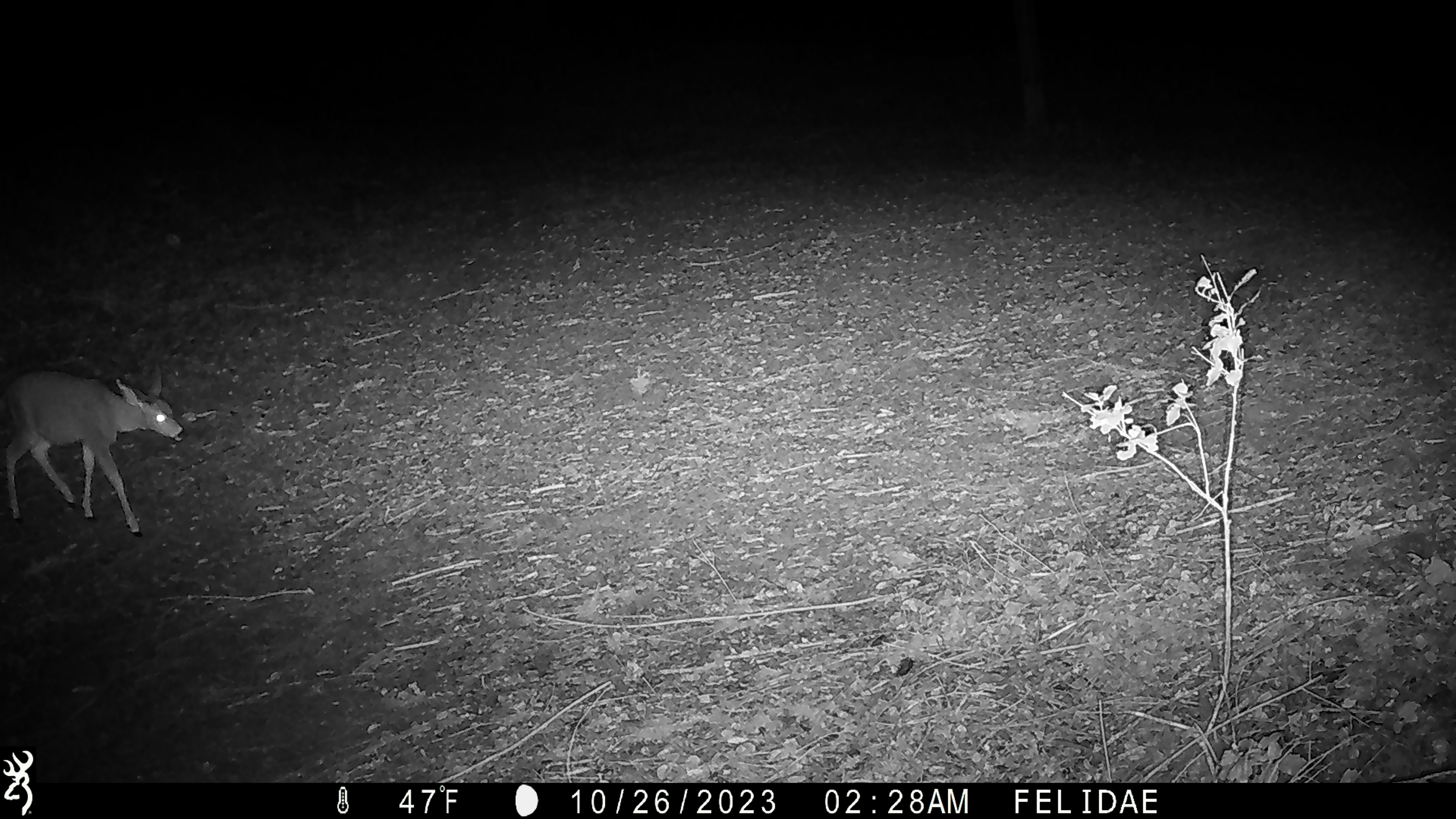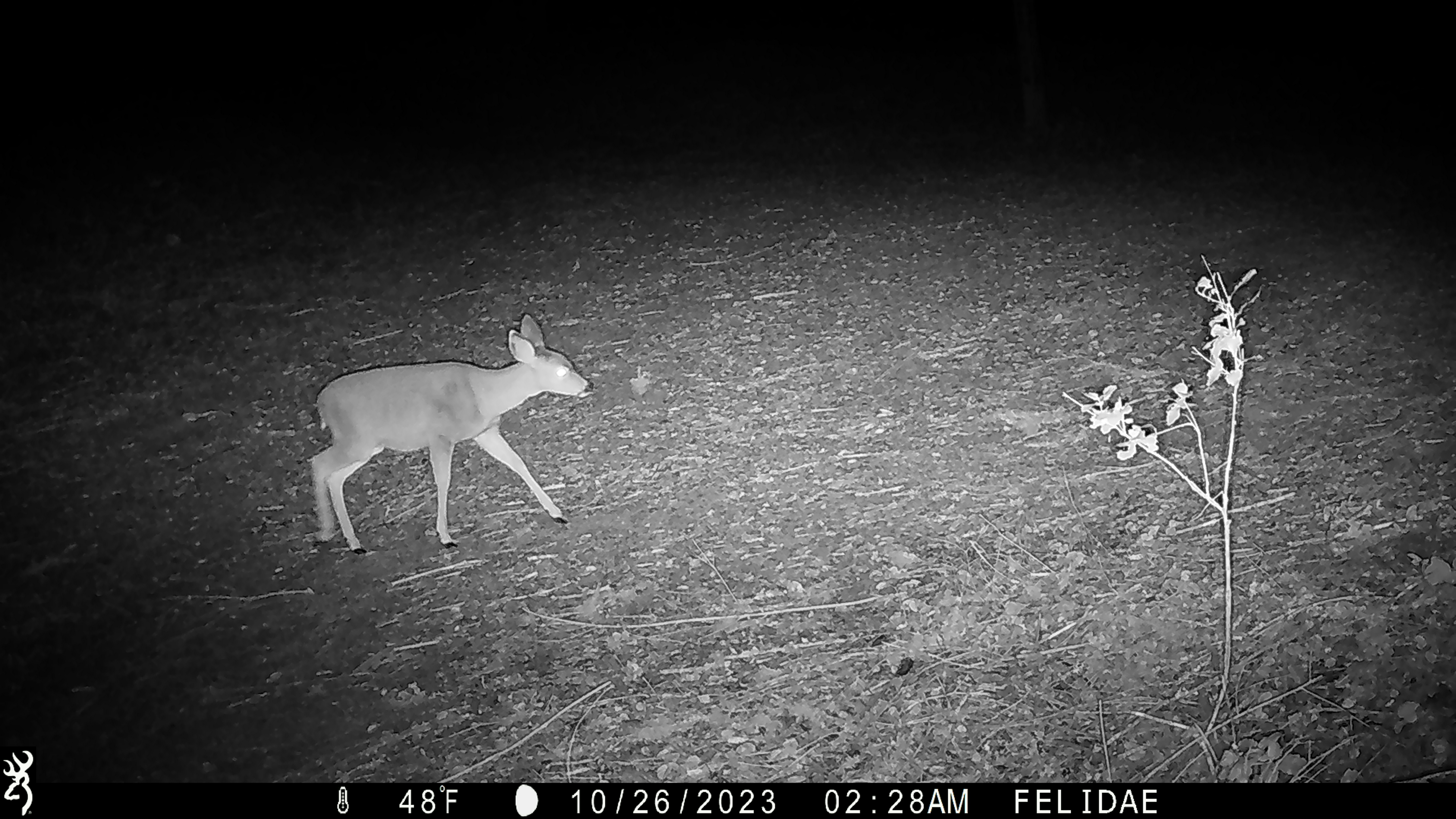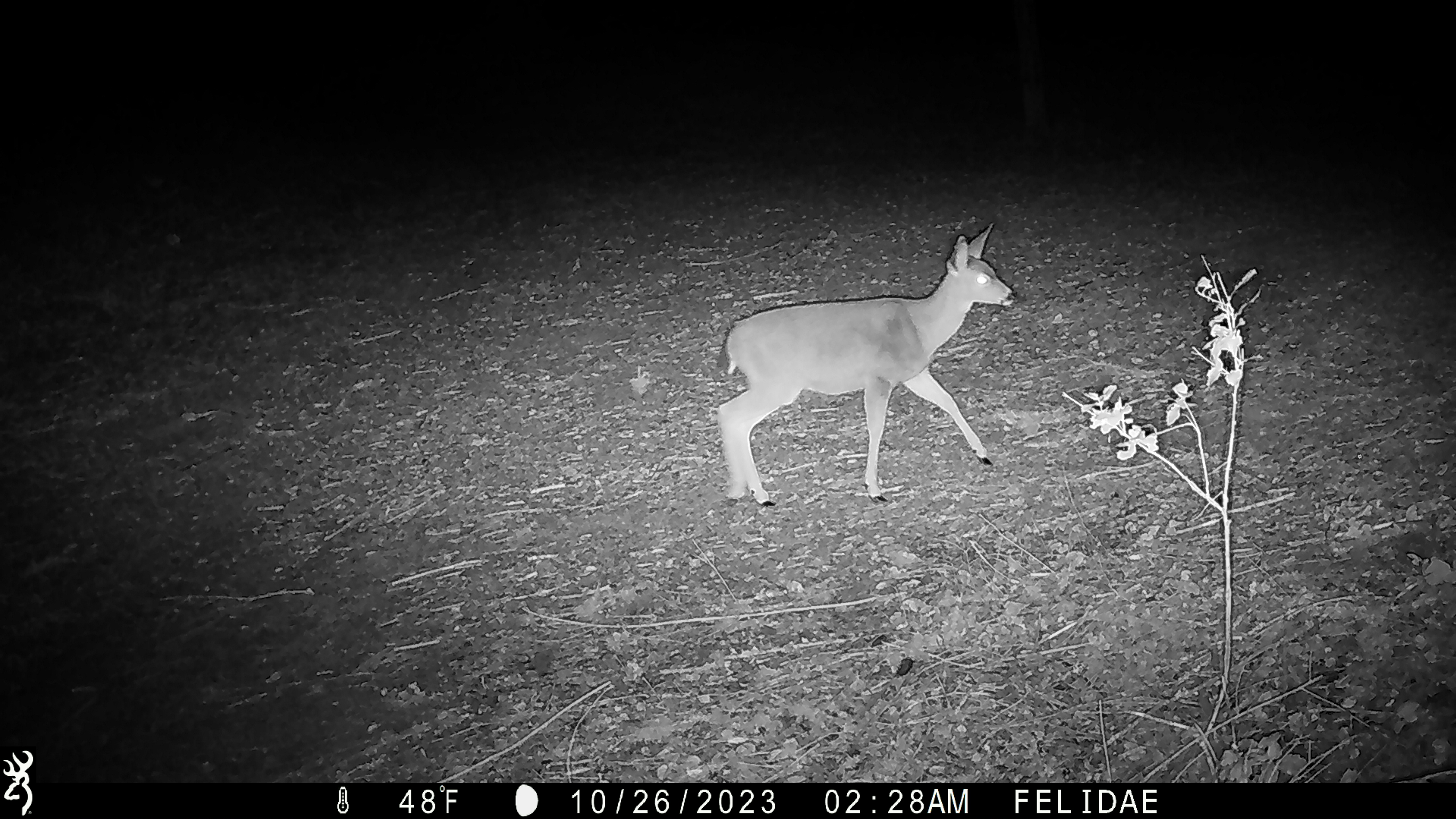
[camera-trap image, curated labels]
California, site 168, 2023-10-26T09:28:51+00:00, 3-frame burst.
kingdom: Animalia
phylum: Chordata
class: Mammalia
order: Artiodactyla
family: Cervidae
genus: Odocoileus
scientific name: Odocoileus hemionus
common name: mule deer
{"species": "mule deer (Odocoileus hemionus)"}